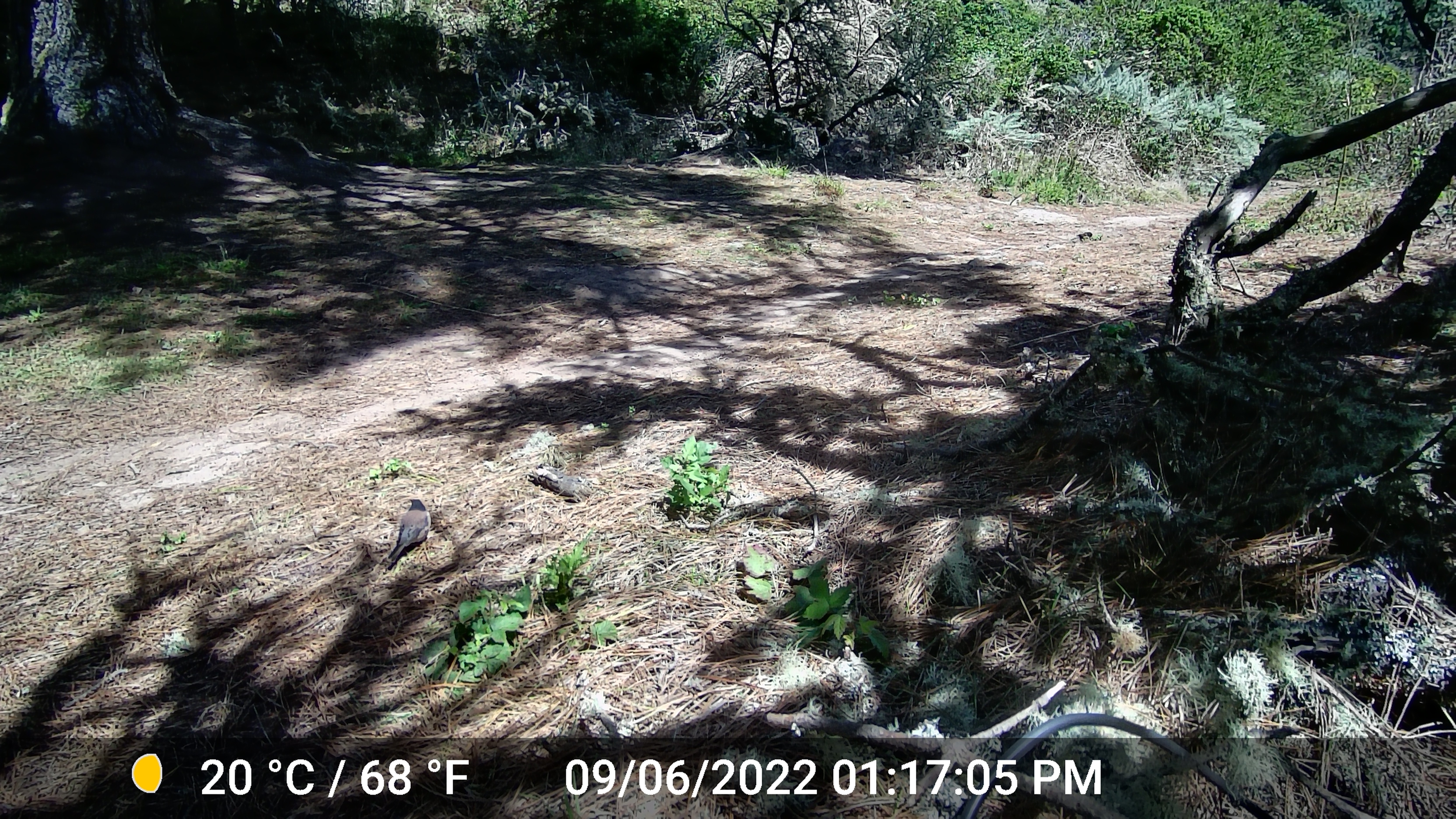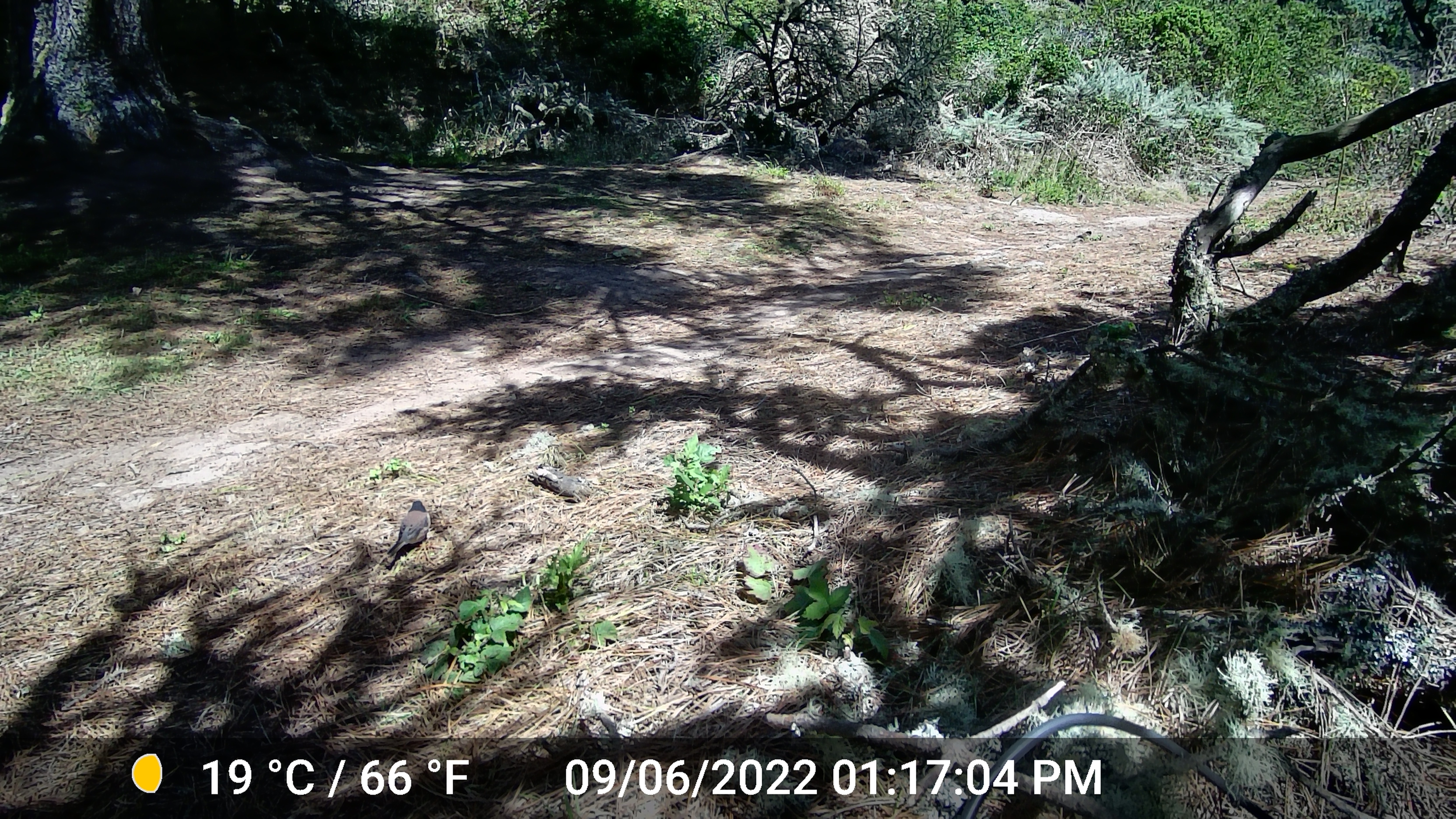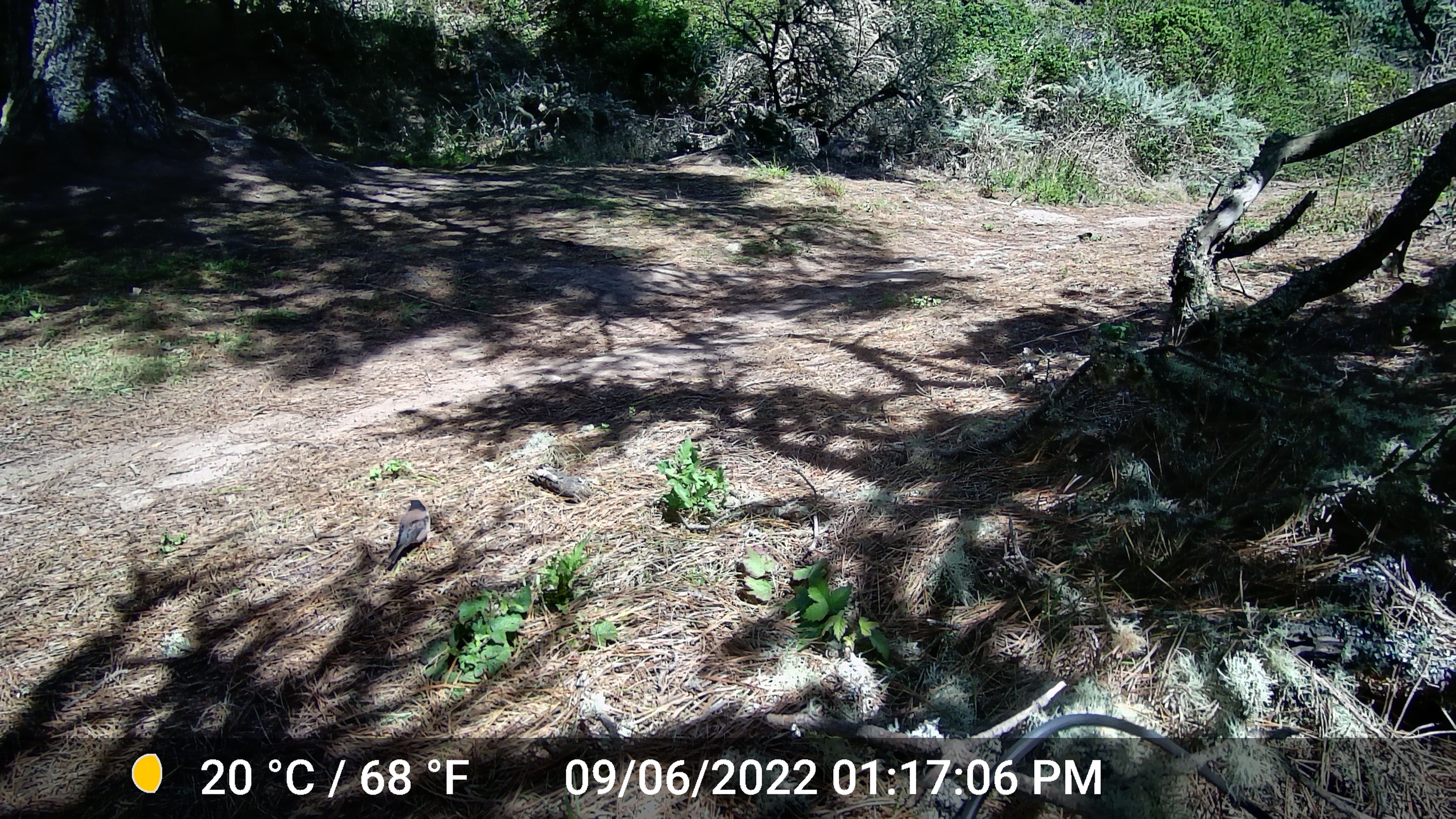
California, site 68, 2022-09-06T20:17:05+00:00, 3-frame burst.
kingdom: Animalia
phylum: Chordata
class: Aves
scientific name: Aves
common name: bird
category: unknown bird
Unknown bird (bird) (Aves).